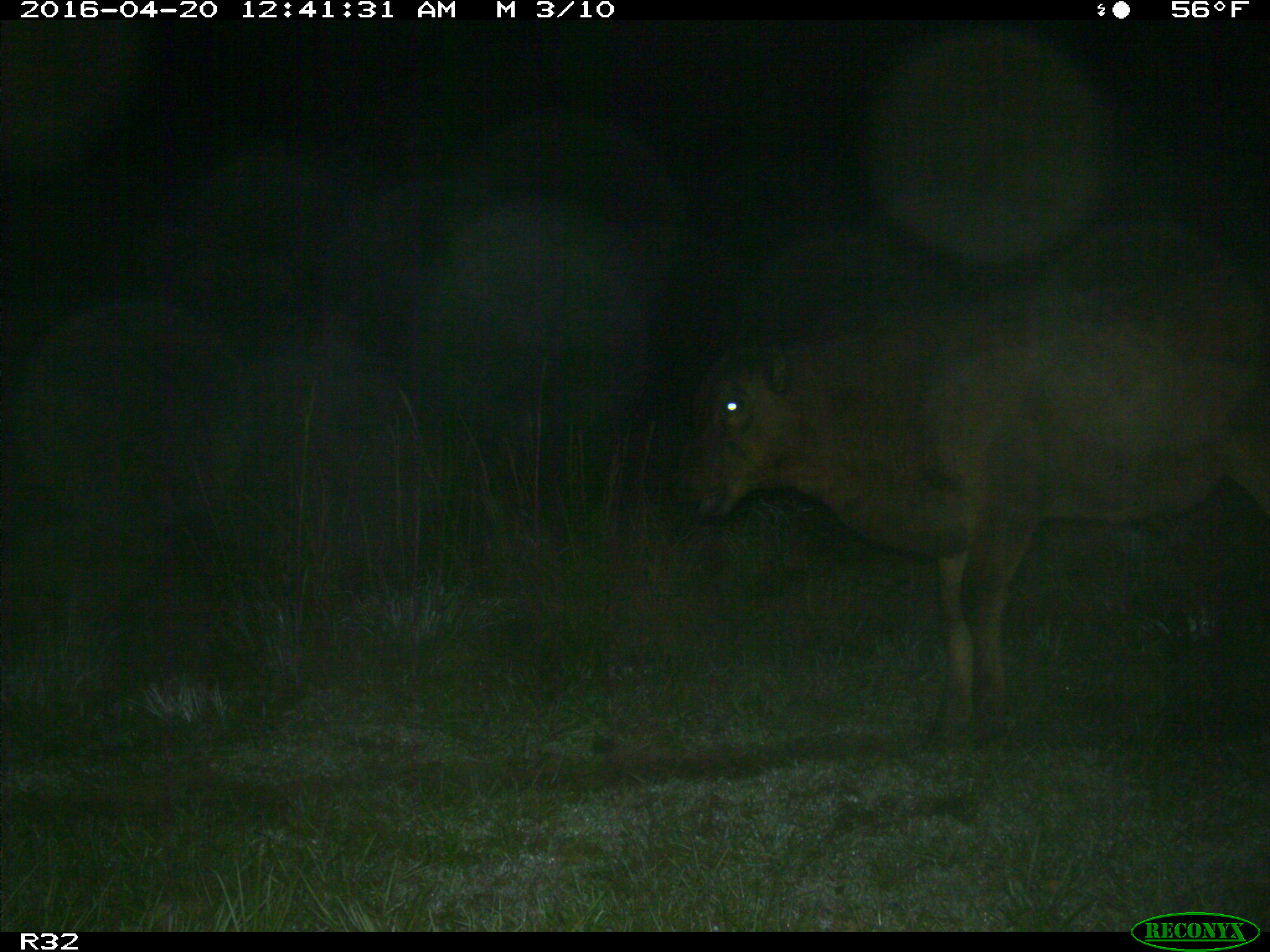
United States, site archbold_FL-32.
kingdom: Animalia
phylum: Chordata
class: Mammalia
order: Artiodactyla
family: Bovidae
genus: Bos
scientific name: Bos taurus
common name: domestic cow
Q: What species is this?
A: Bos taurus (domestic cow).